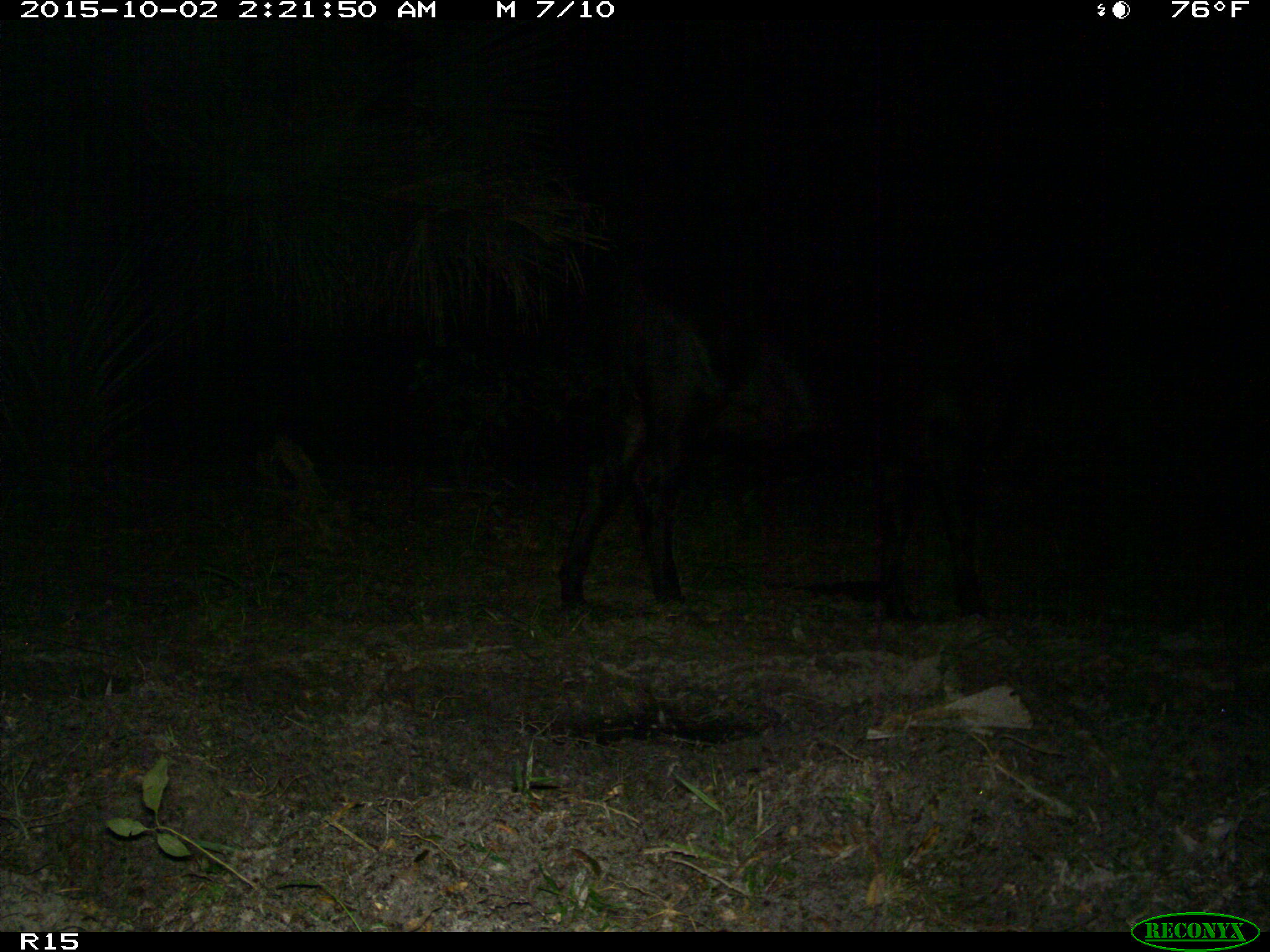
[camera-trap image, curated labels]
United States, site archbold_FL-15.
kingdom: Animalia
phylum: Chordata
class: Mammalia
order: Artiodactyla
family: Bovidae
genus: Bos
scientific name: Bos taurus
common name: domestic cow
Bos taurus (domestic cow).